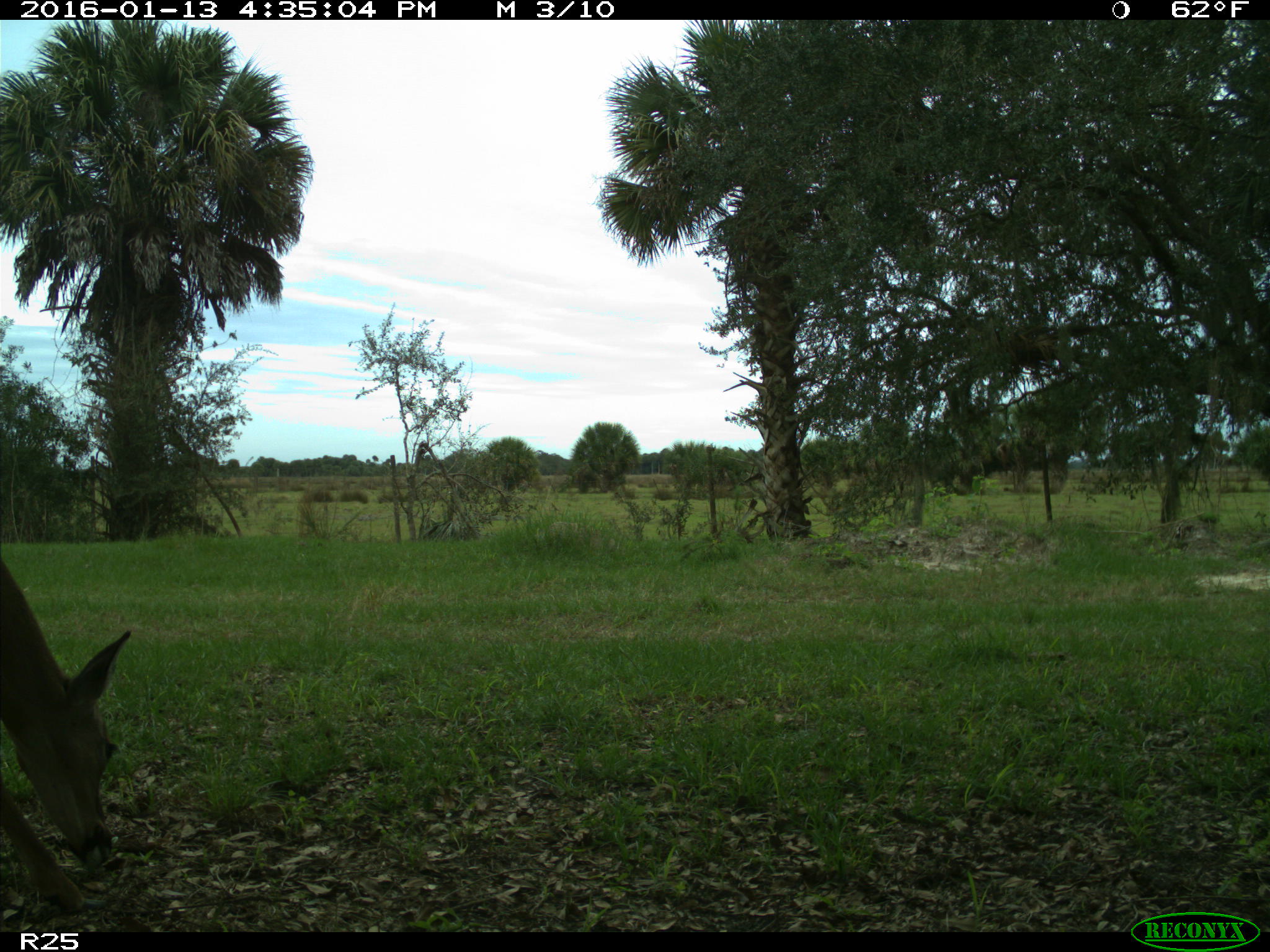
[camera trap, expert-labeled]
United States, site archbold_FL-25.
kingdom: Animalia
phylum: Chordata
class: Mammalia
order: Artiodactyla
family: Cervidae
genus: Odocoileus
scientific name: Odocoileus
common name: deer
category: unidentified deer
Unidentified deer (deer) (Odocoileus).